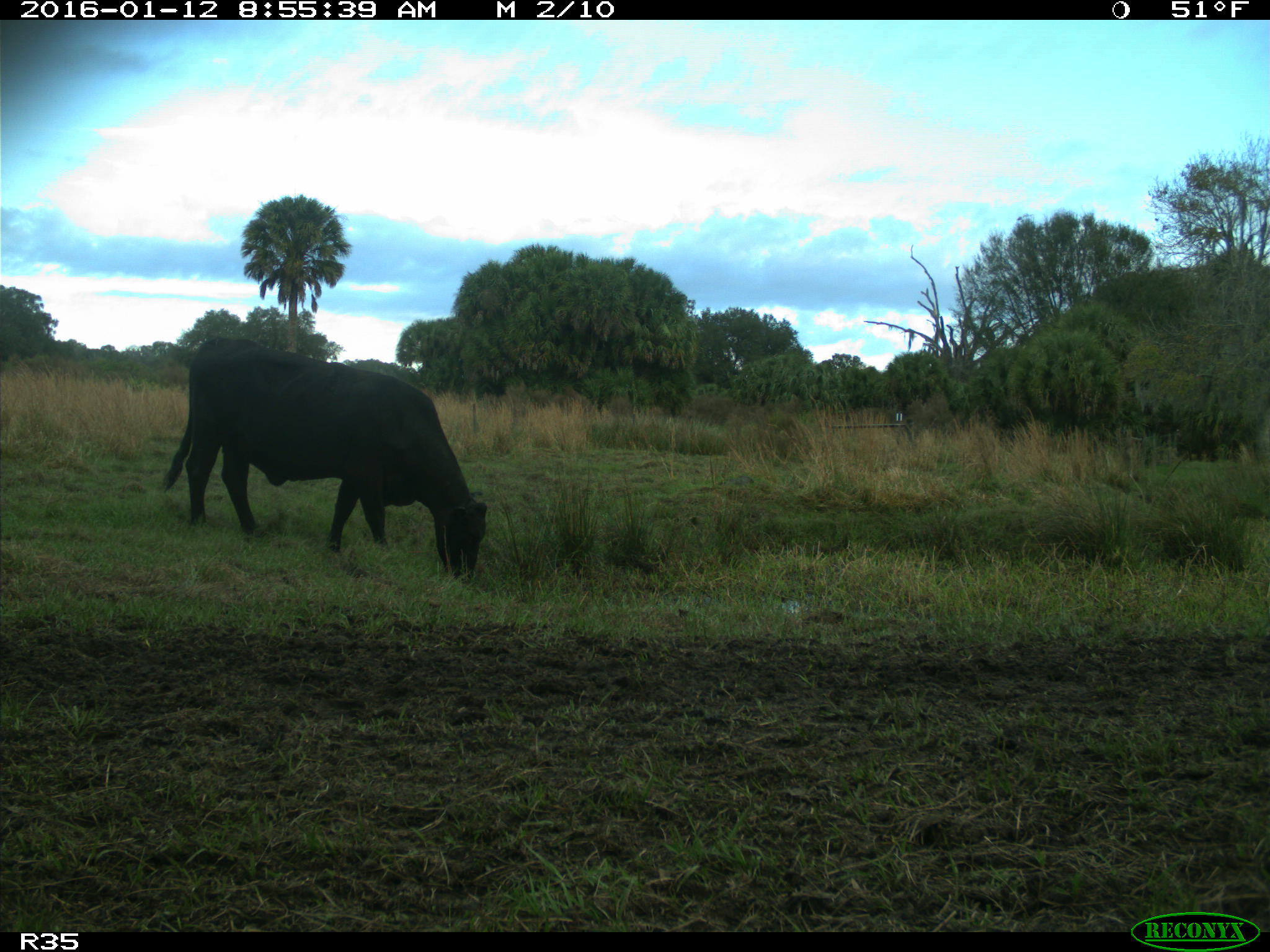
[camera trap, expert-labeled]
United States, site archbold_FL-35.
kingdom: Animalia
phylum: Chordata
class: Mammalia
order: Artiodactyla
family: Bovidae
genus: Bos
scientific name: Bos taurus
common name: domestic cow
Bos taurus (domestic cow).